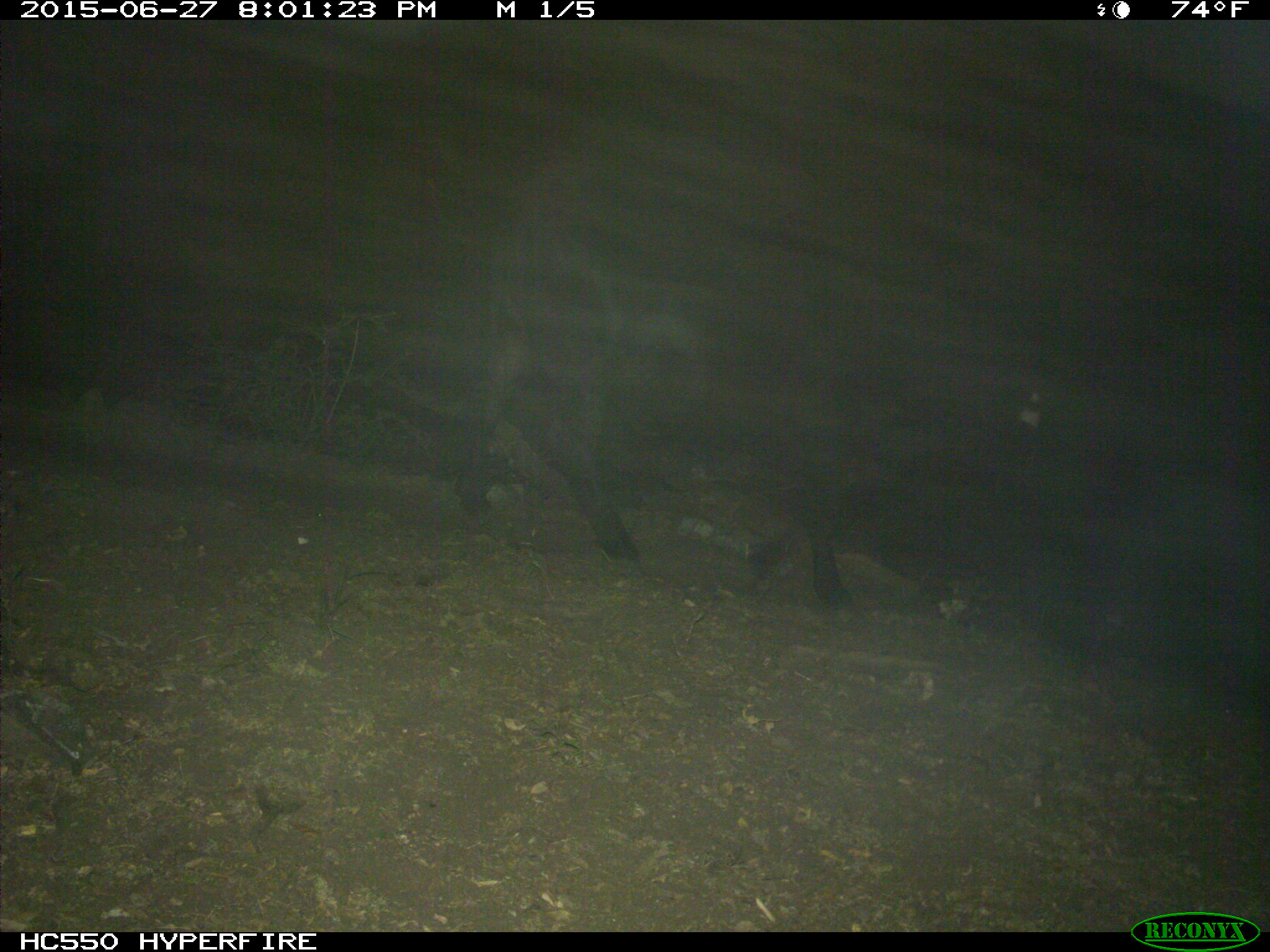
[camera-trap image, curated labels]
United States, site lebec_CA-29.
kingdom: Animalia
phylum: Chordata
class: Mammalia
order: Artiodactyla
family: Bovidae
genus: Bos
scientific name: Bos taurus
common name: domestic cow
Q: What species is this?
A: Bos taurus (domestic cow).